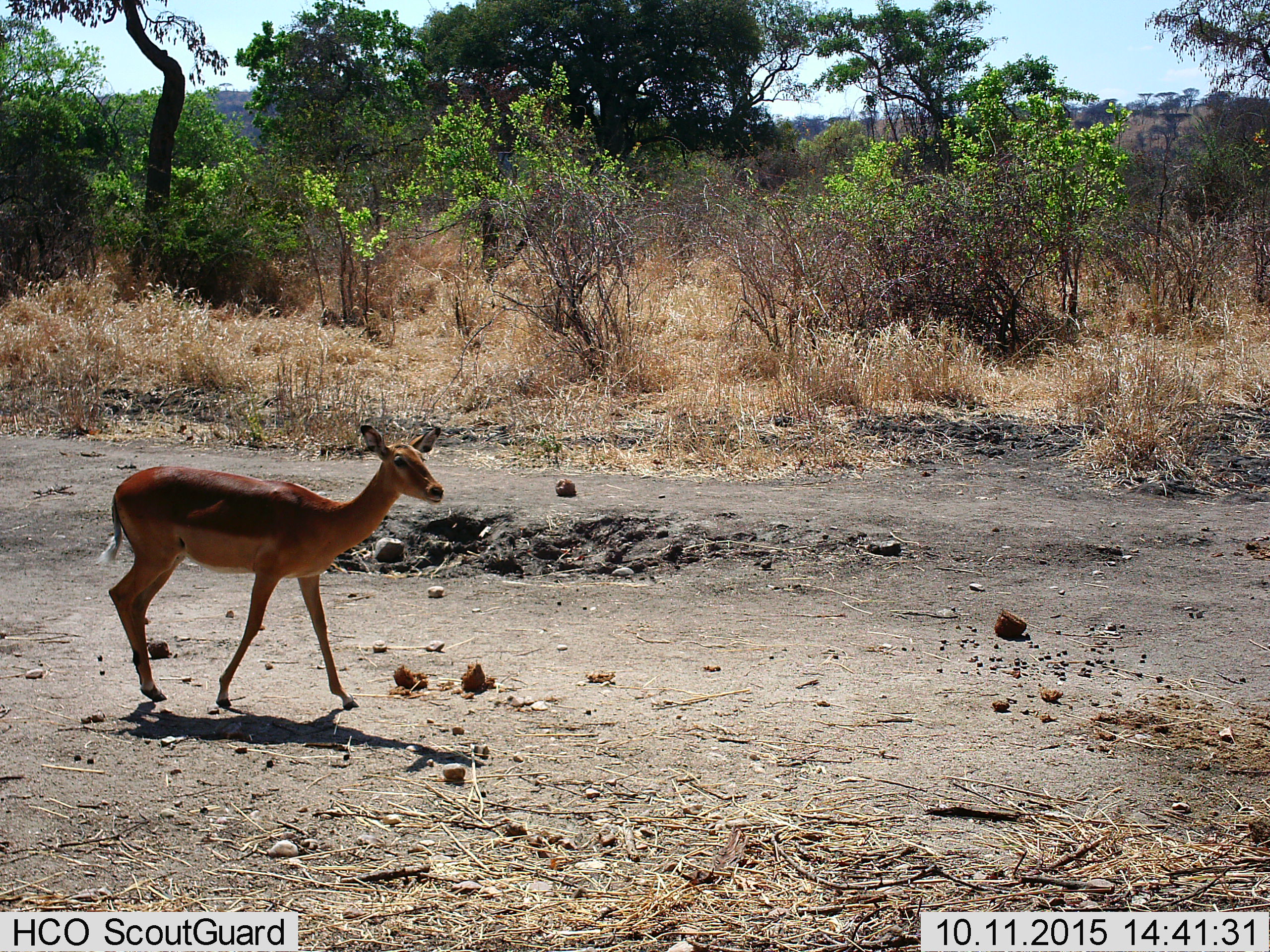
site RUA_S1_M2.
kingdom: Animalia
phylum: Chordata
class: Mammalia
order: Artiodactyla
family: Bovidae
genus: Aepyceros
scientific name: Aepyceros melampus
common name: impala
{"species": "impala (Aepyceros melampus)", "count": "1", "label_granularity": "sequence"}